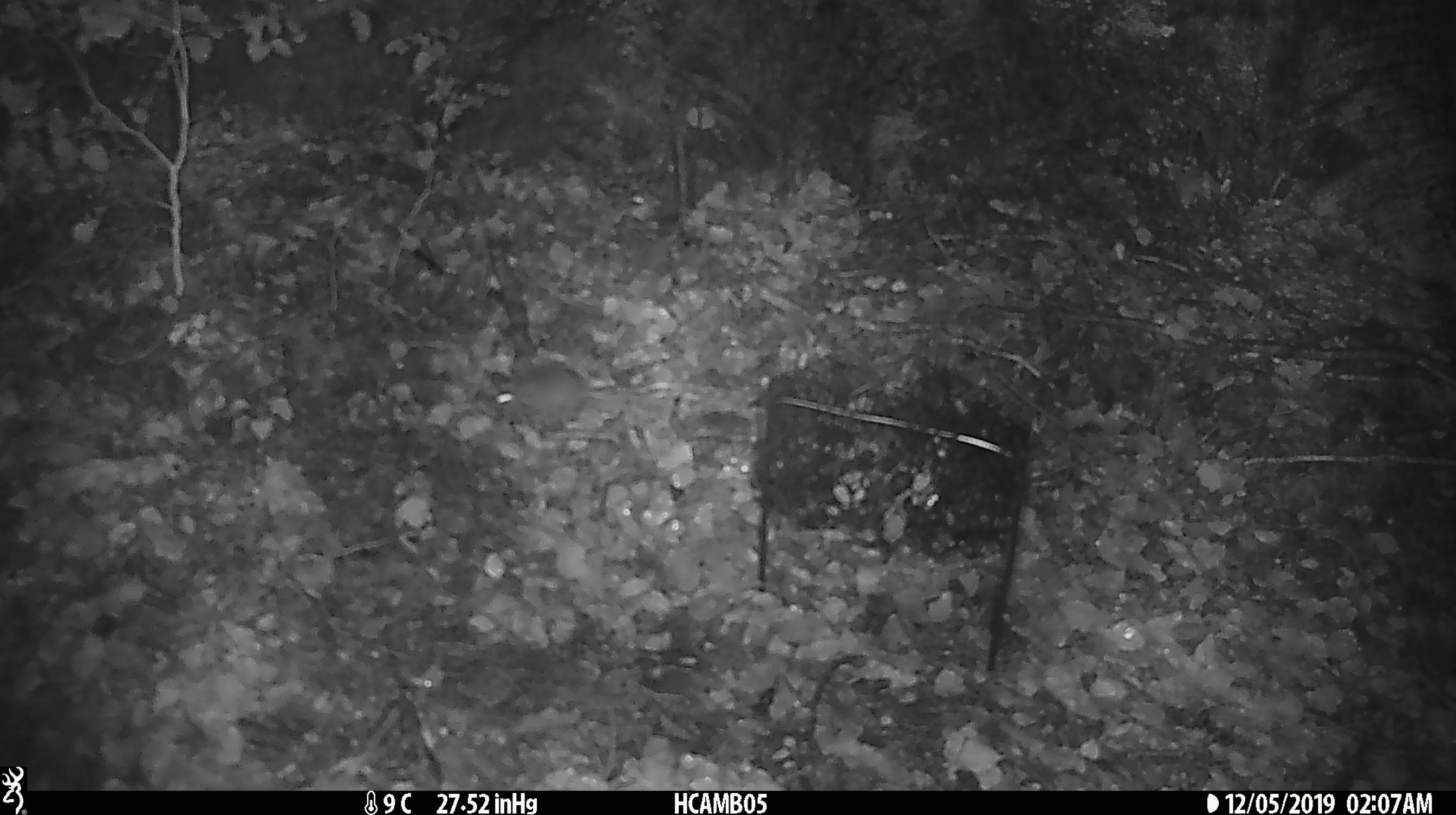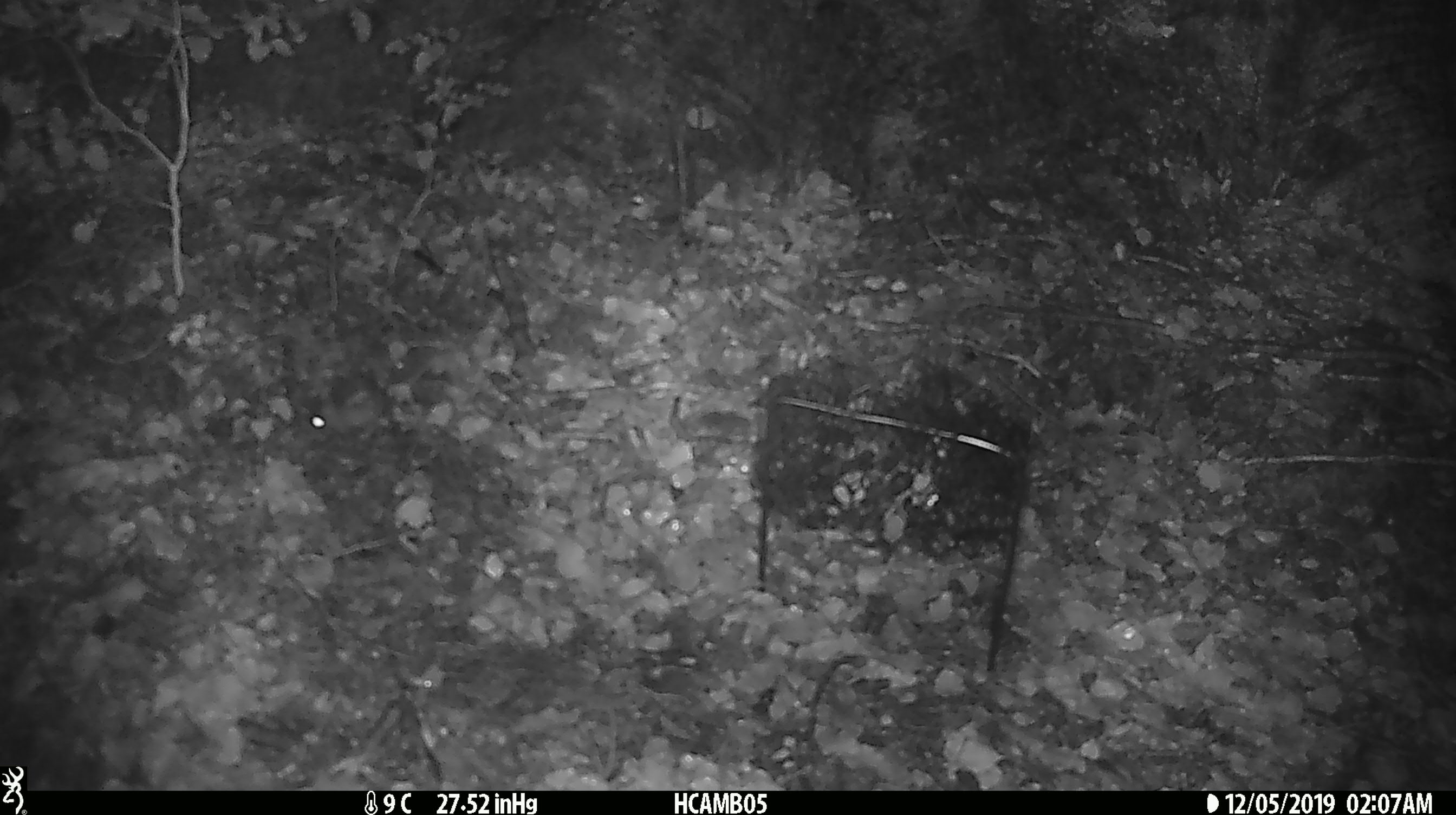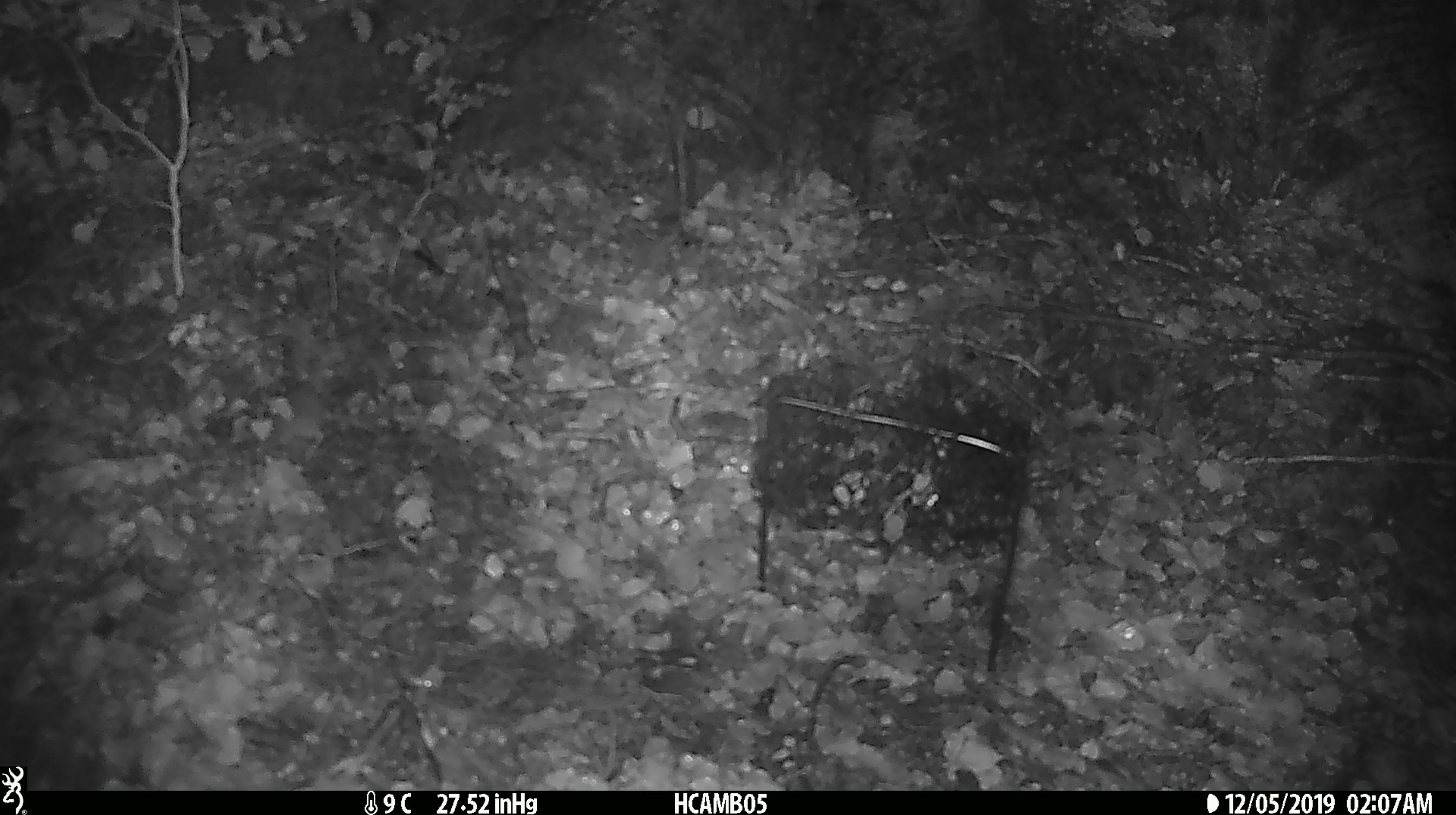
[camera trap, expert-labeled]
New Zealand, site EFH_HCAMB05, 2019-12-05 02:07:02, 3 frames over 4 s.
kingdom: Animalia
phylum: Chordata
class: Mammalia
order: Rodentia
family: Muridae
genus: Mus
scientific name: Mus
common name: mouse